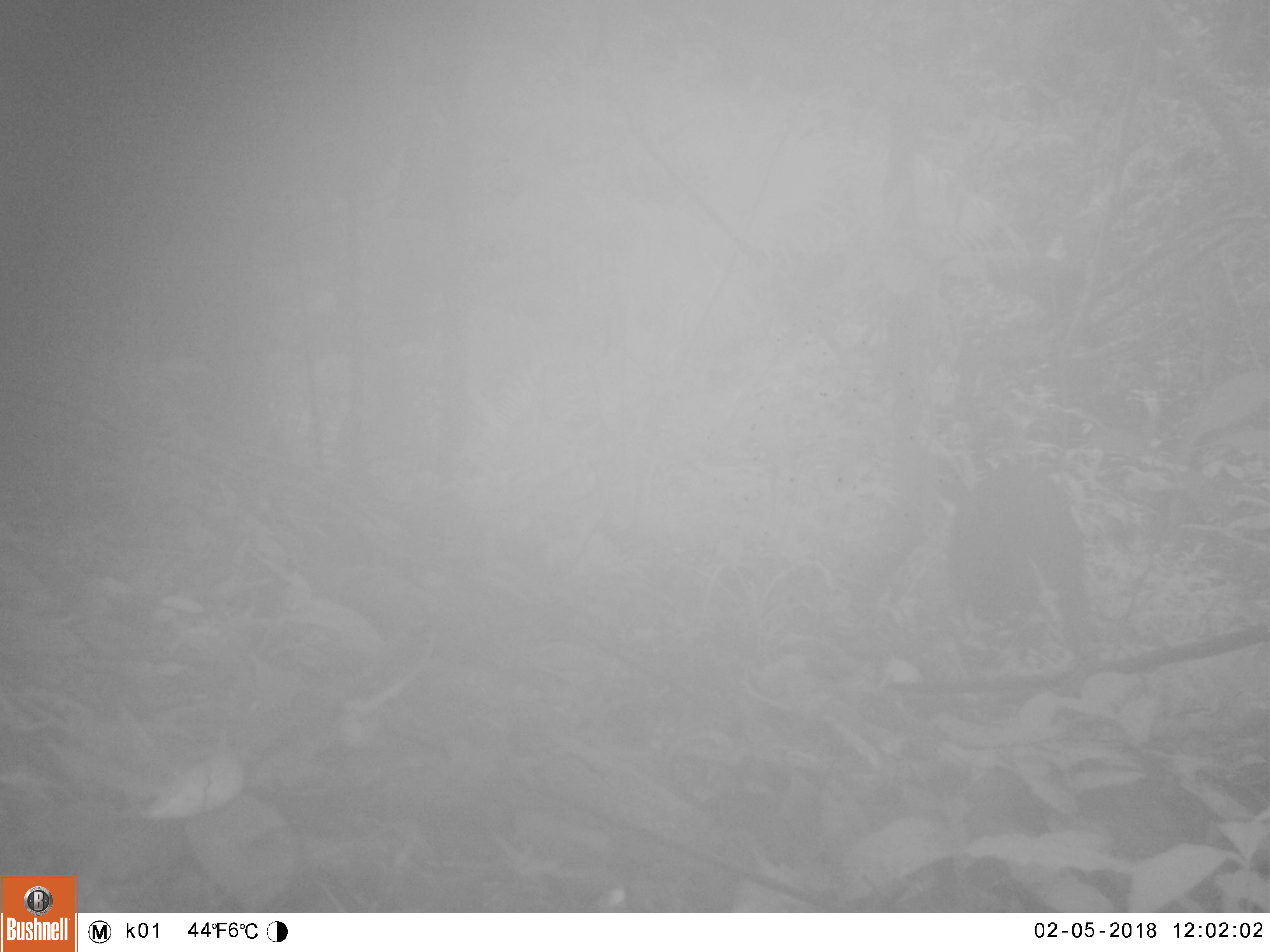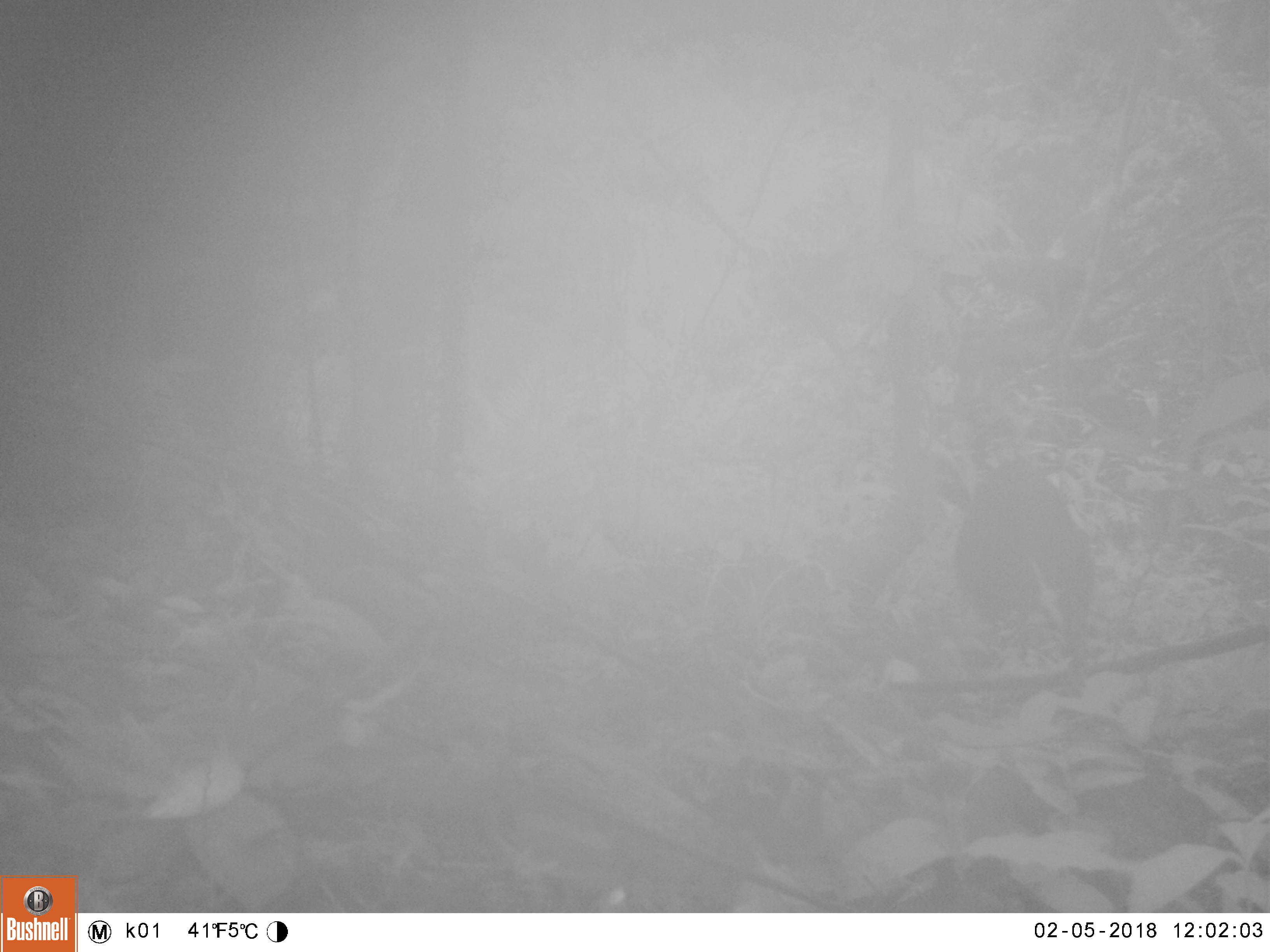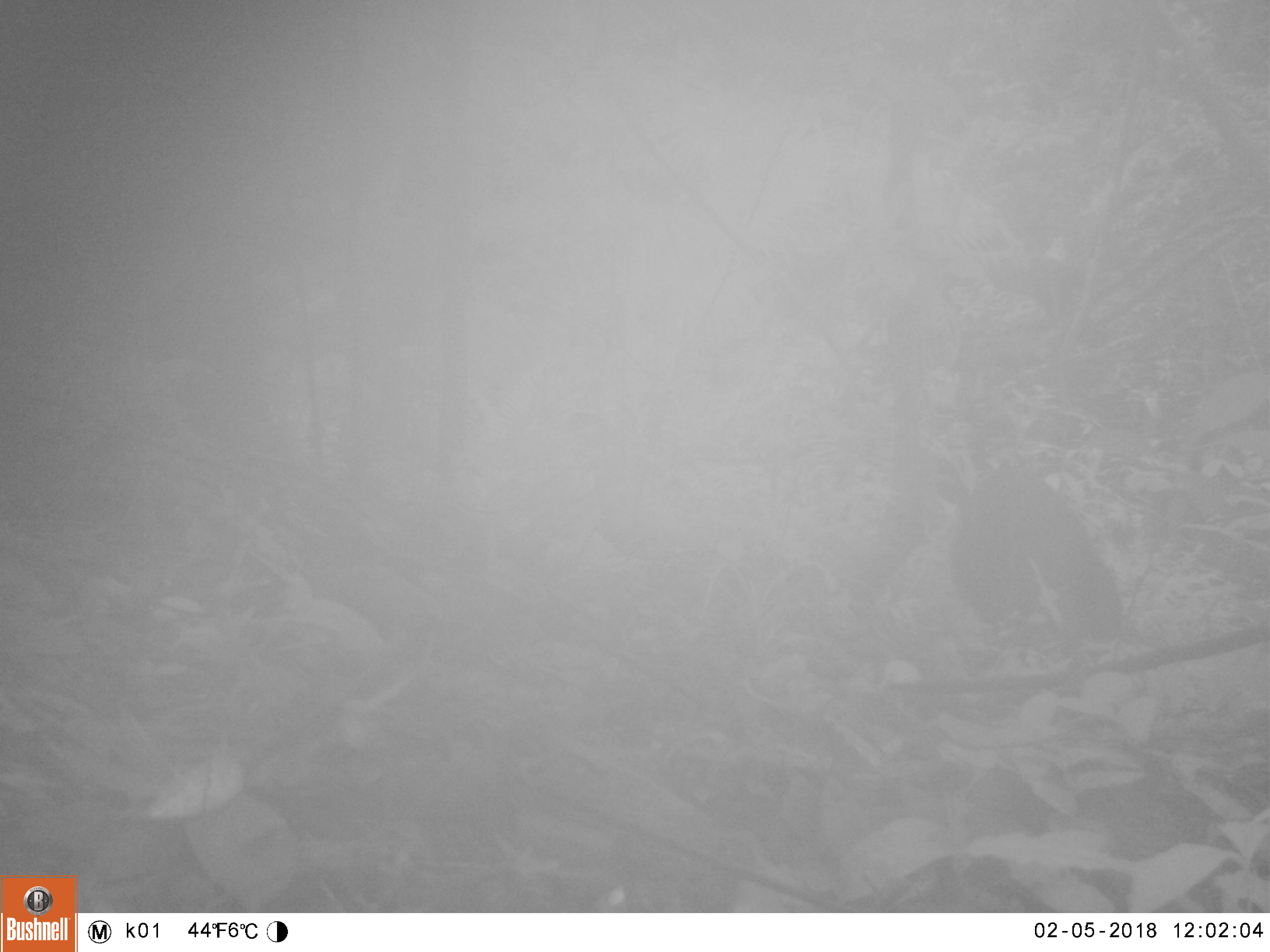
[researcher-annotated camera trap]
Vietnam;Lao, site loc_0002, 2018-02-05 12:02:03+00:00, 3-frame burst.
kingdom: Animalia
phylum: Chordata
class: Mammalia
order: Artiodactyla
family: Suidae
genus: Sus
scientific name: Sus scrofa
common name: eurasian wild pig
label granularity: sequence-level